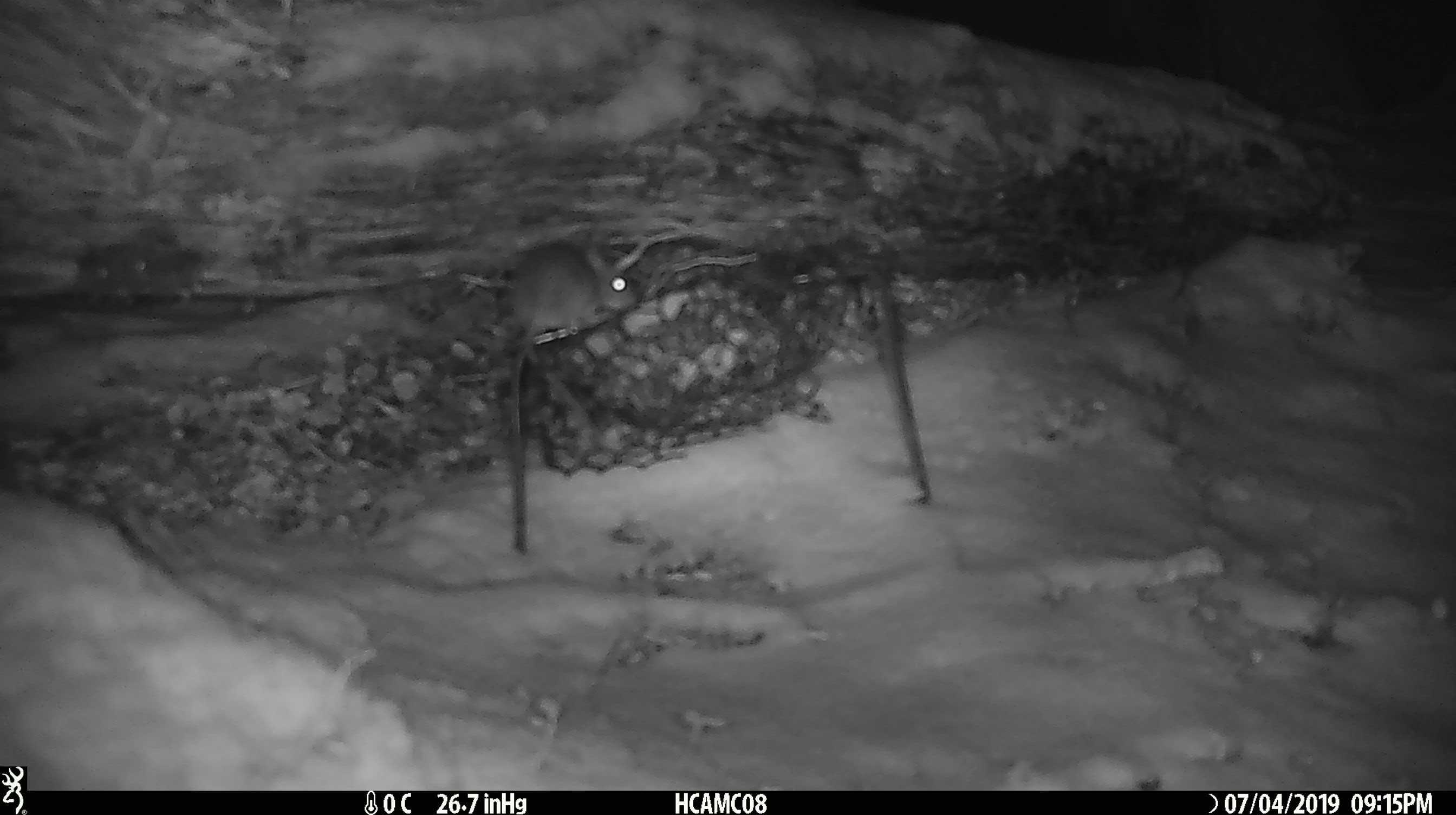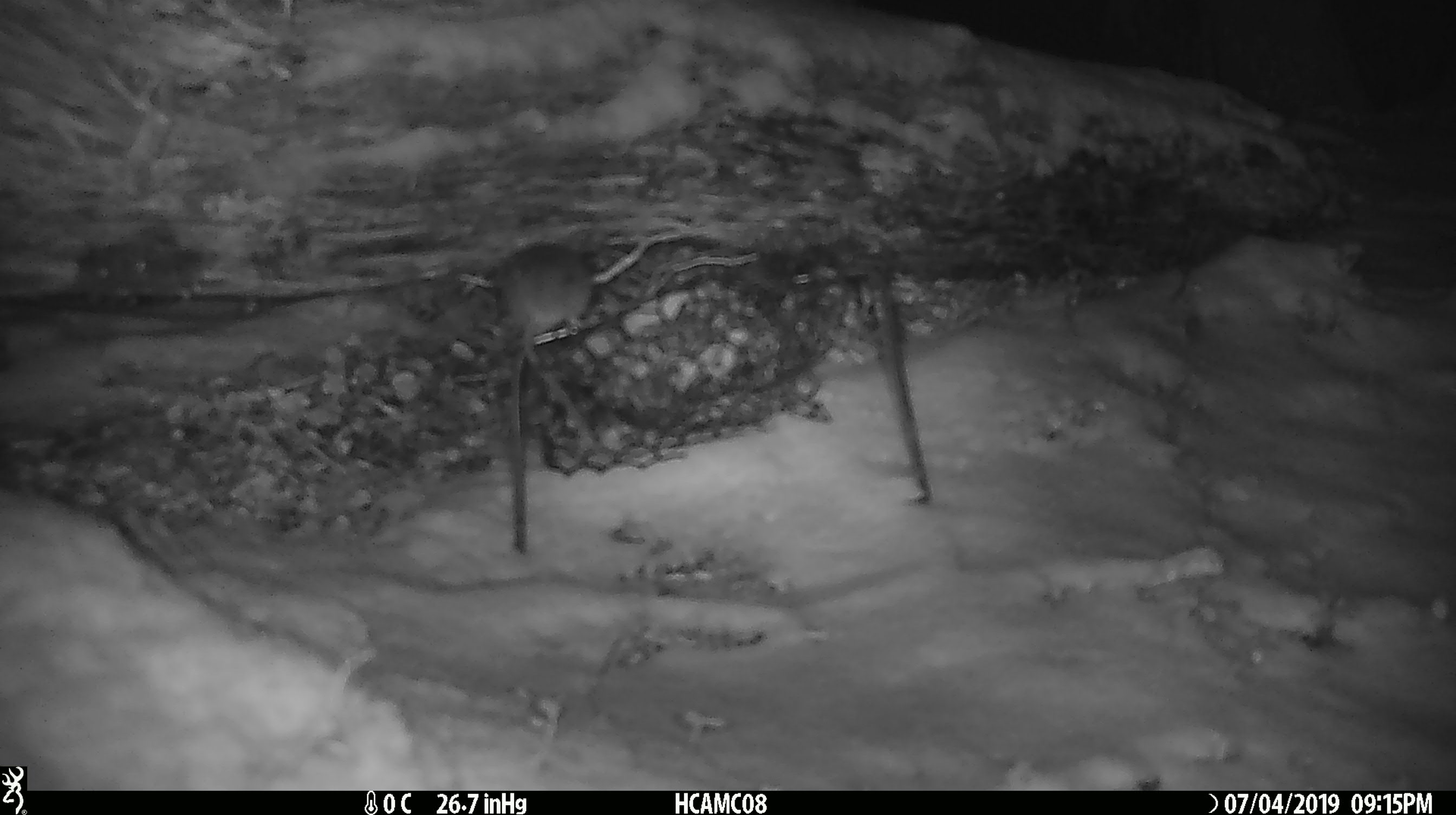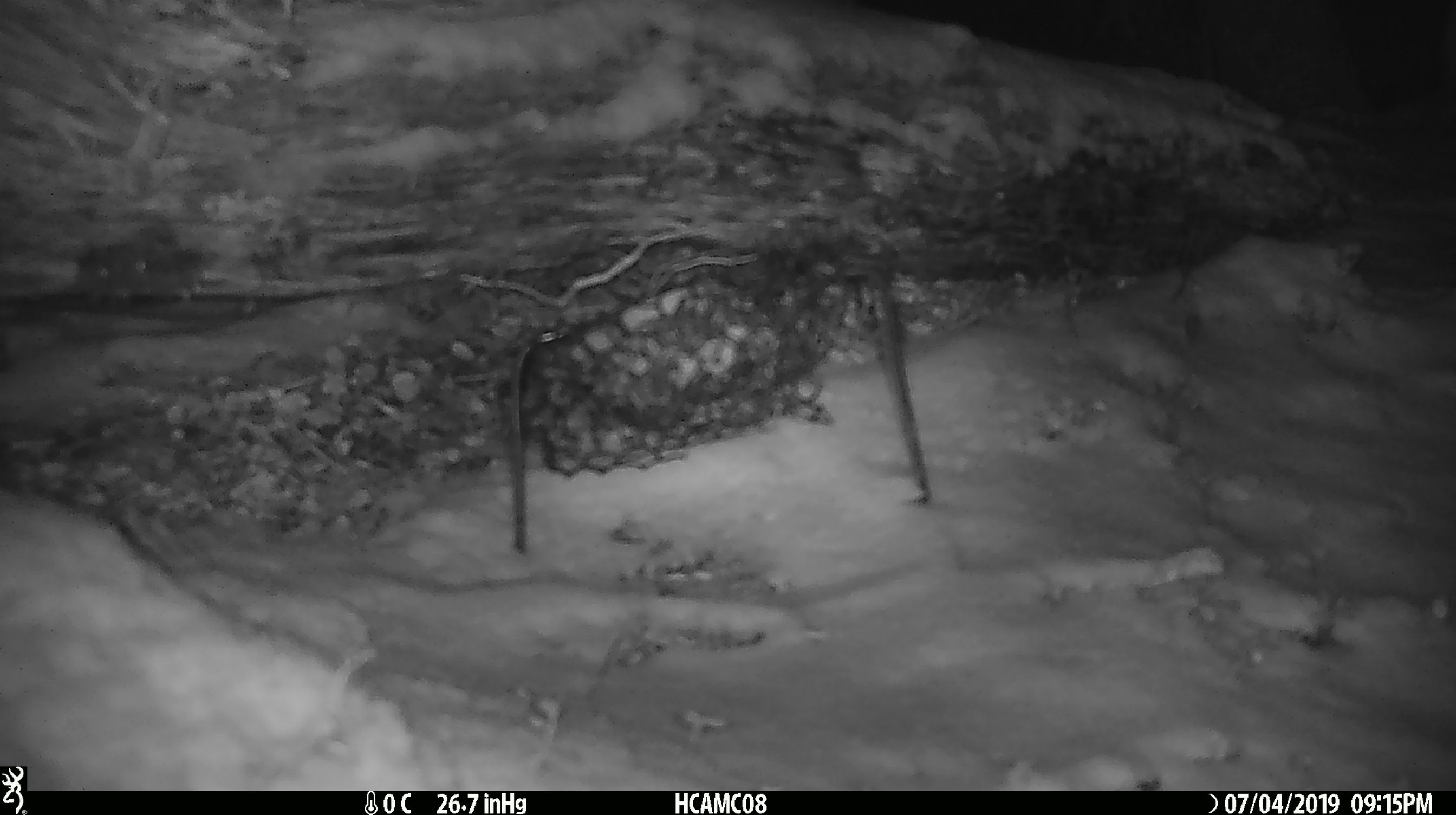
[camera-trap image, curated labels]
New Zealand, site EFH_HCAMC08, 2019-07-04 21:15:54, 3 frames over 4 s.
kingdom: Animalia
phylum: Chordata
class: Mammalia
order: Rodentia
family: Muridae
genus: Mus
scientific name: Mus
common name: mouse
Mouse (Mus).